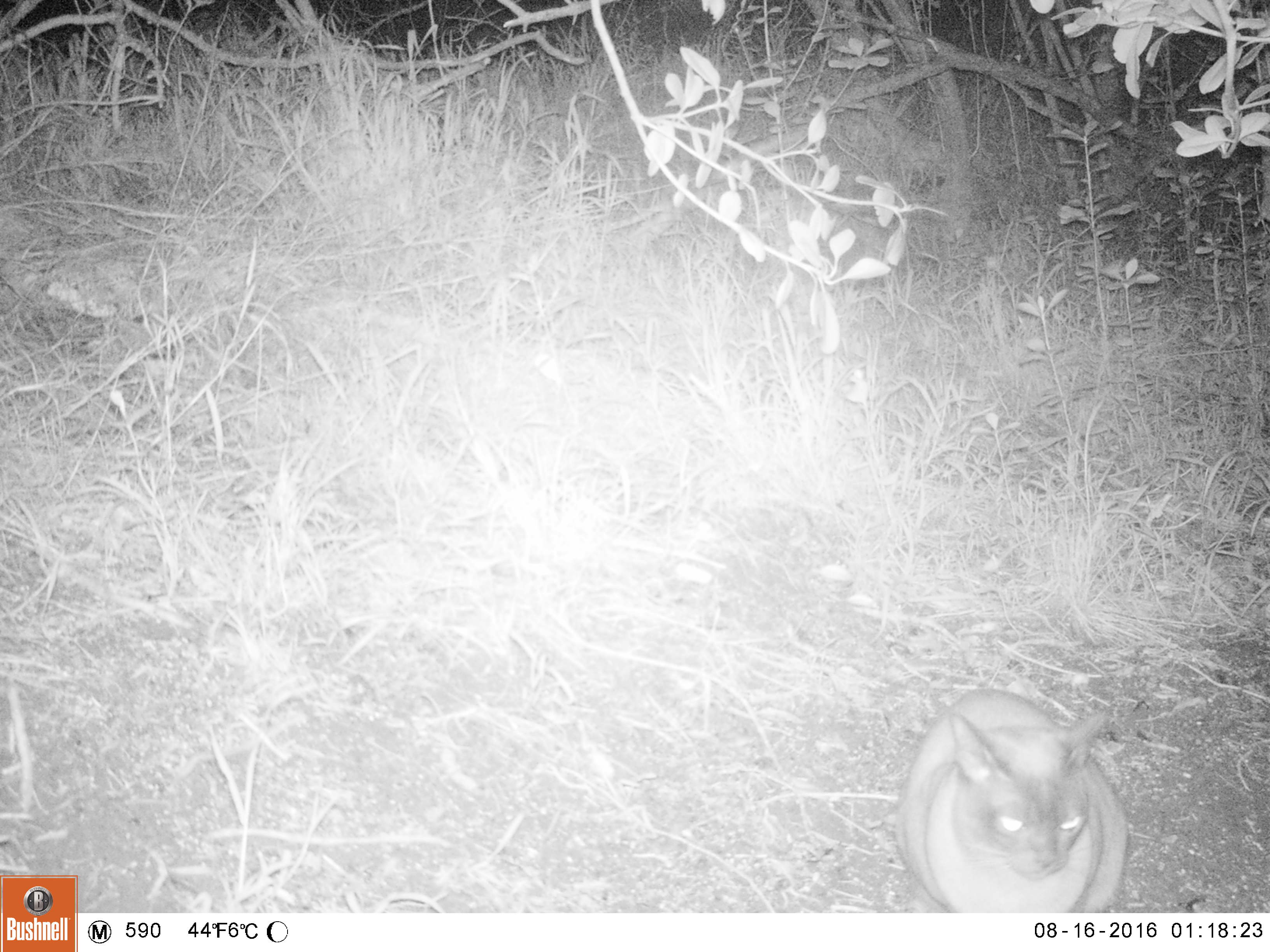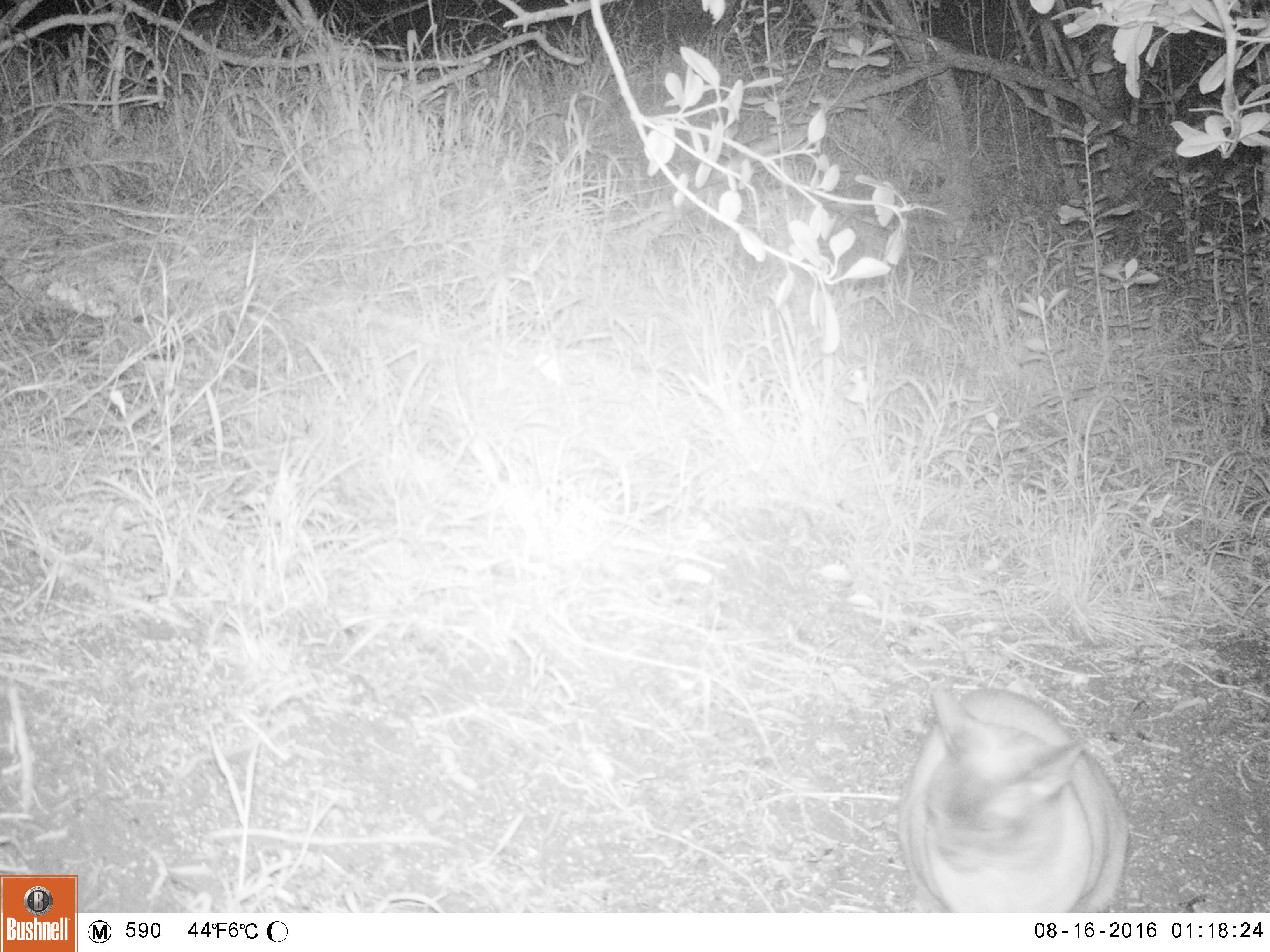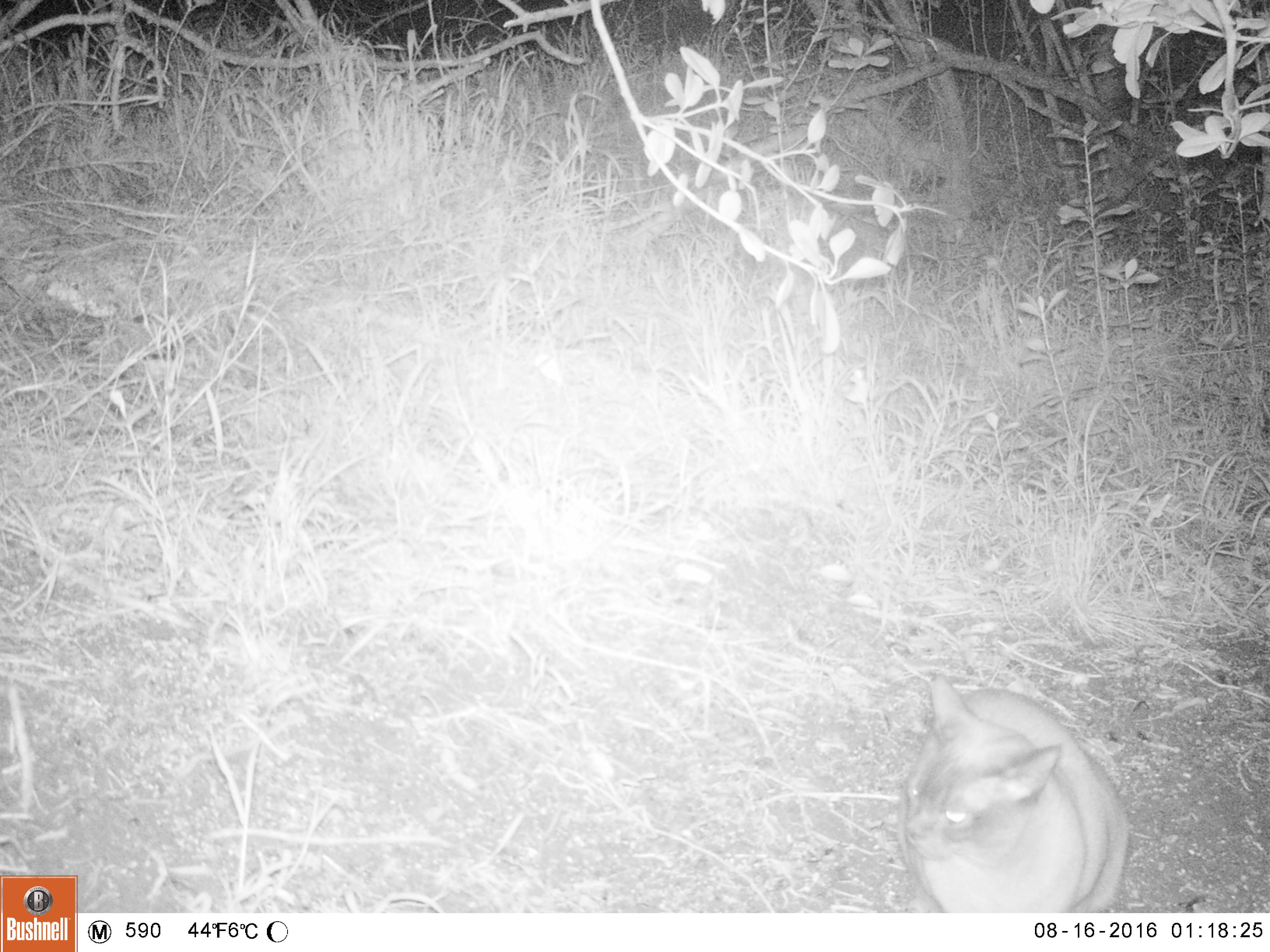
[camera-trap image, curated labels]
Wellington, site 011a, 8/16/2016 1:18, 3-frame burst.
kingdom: Animalia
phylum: Chordata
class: Mammalia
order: Carnivora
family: Felidae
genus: Felis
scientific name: Felis catus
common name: cat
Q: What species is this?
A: Cat (Felis catus).